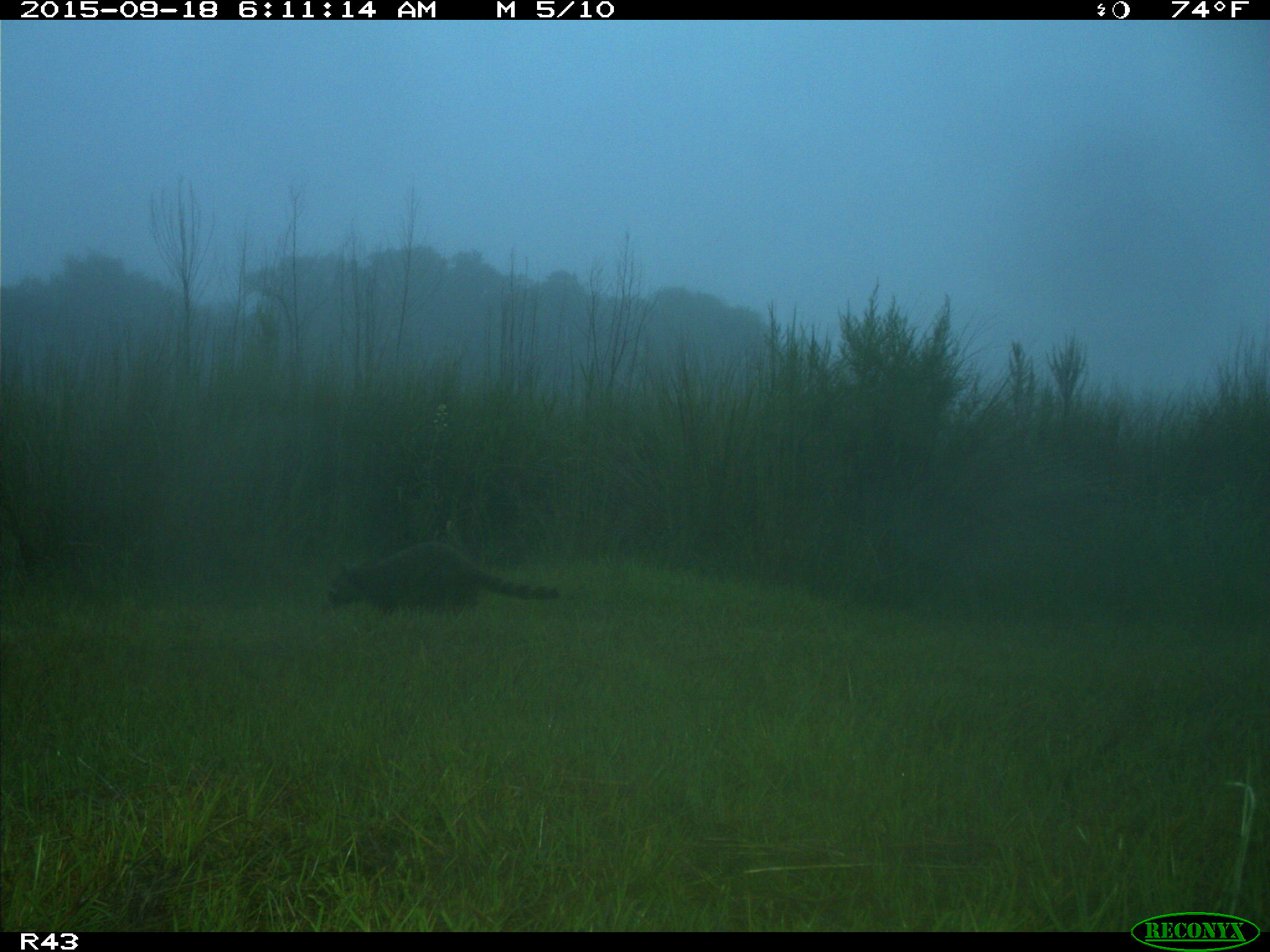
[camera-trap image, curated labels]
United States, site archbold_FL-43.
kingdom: Animalia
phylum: Chordata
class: Mammalia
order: Carnivora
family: Procyonidae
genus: Procyon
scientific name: Procyon lotor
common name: common raccoon